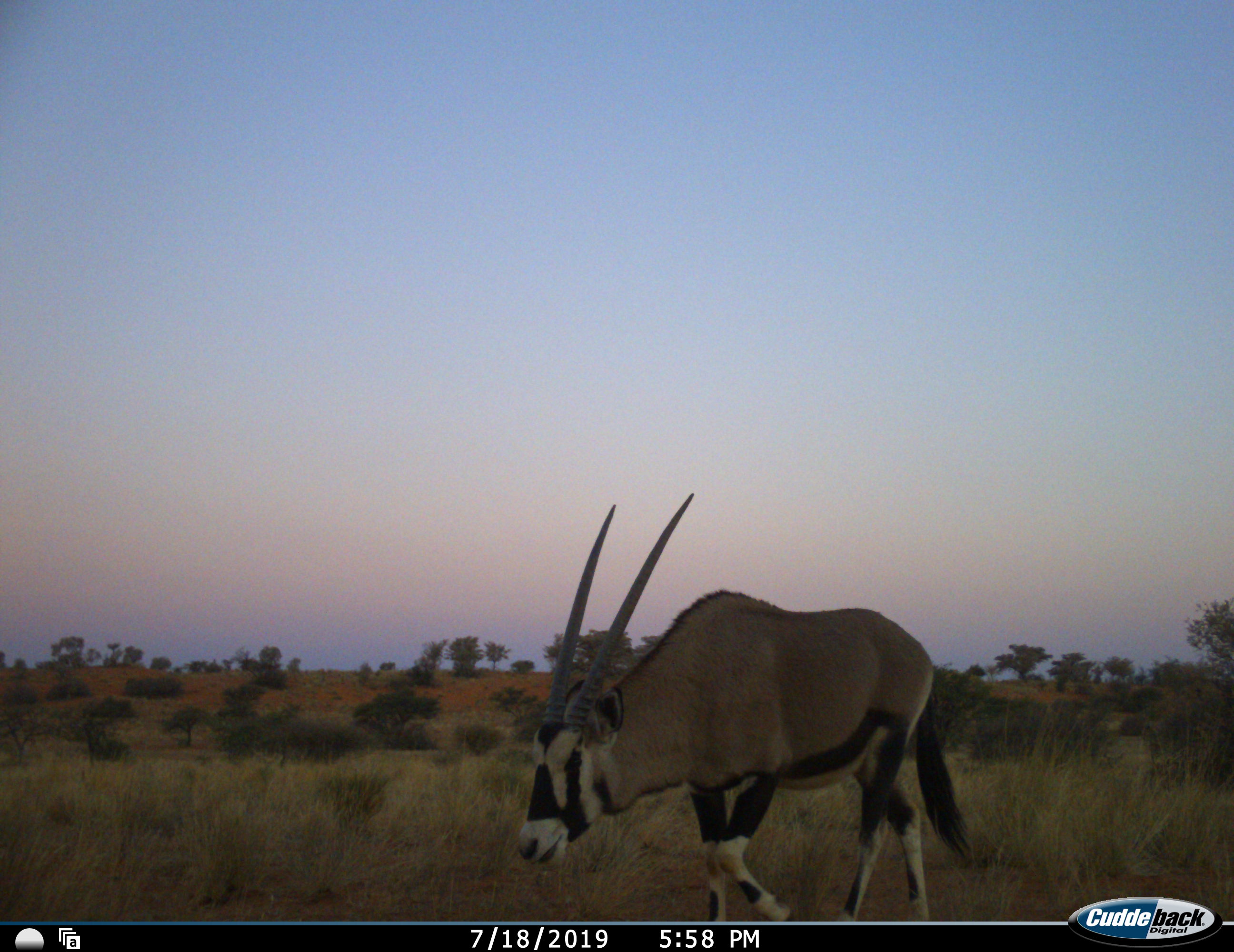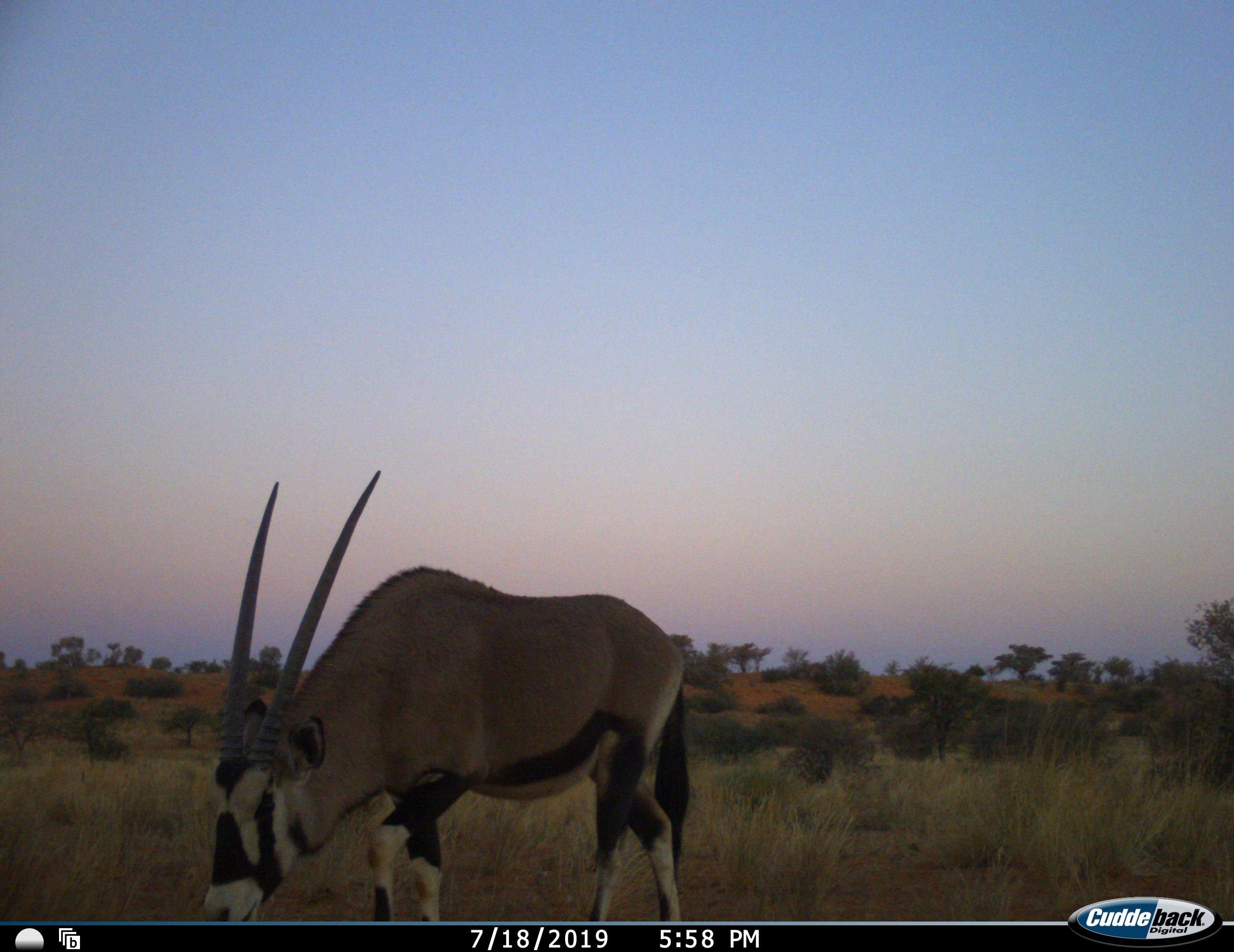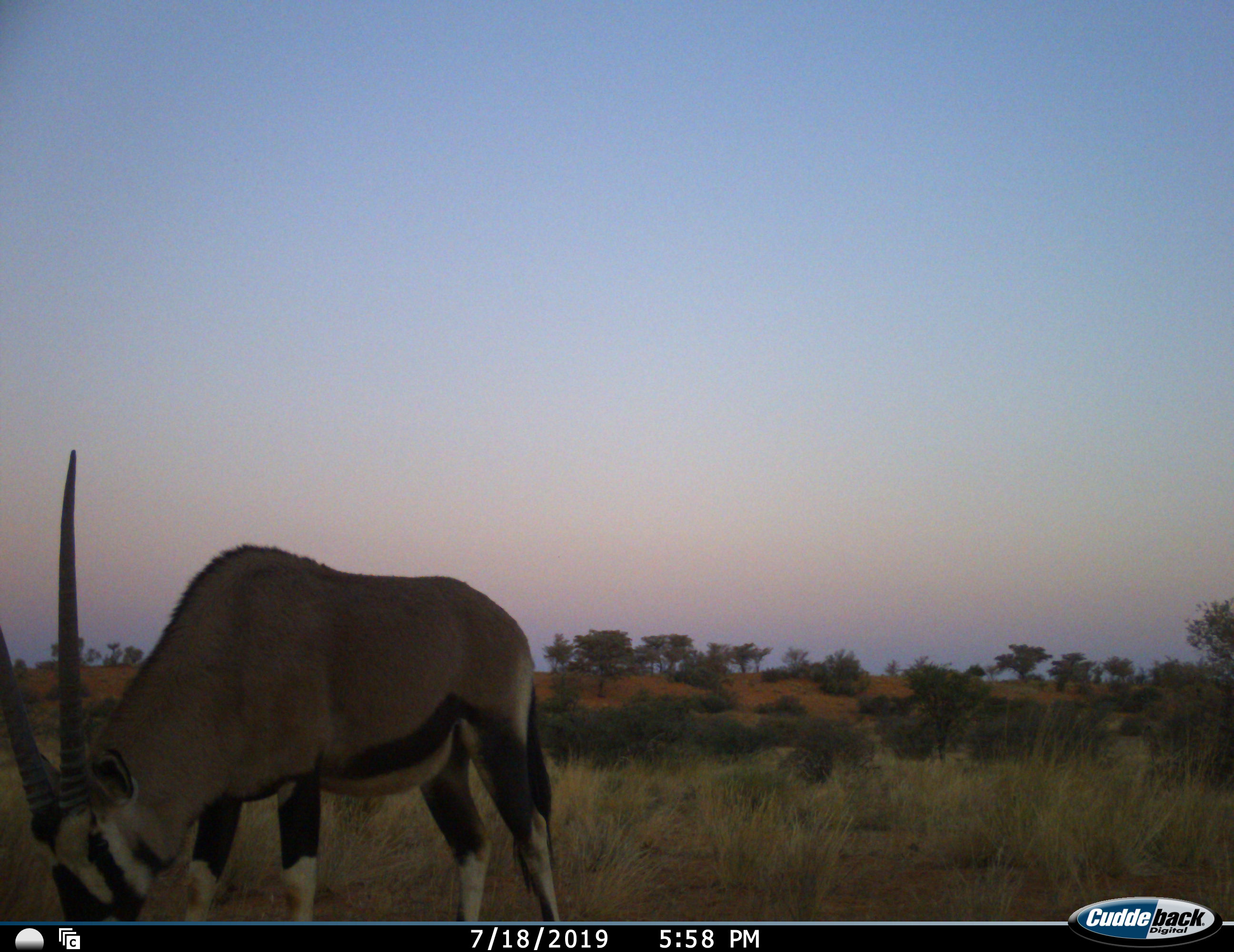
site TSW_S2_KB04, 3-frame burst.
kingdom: Animalia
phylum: Chordata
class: Mammalia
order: Artiodactyla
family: Bovidae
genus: Oryx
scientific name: Oryx gazella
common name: gemsbok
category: oryx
Oryx (gemsbok) (Oryx gazella), count 1. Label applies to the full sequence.